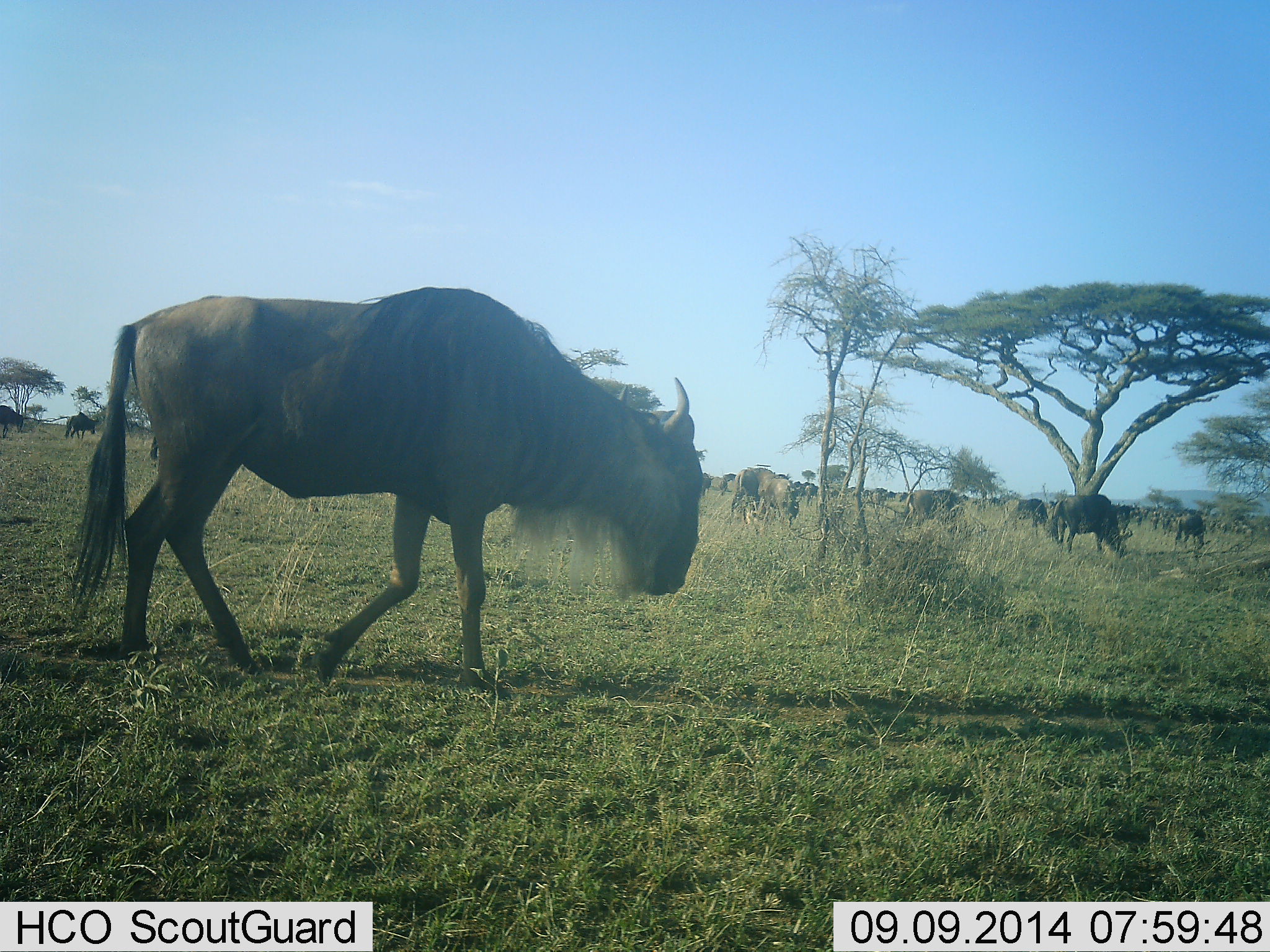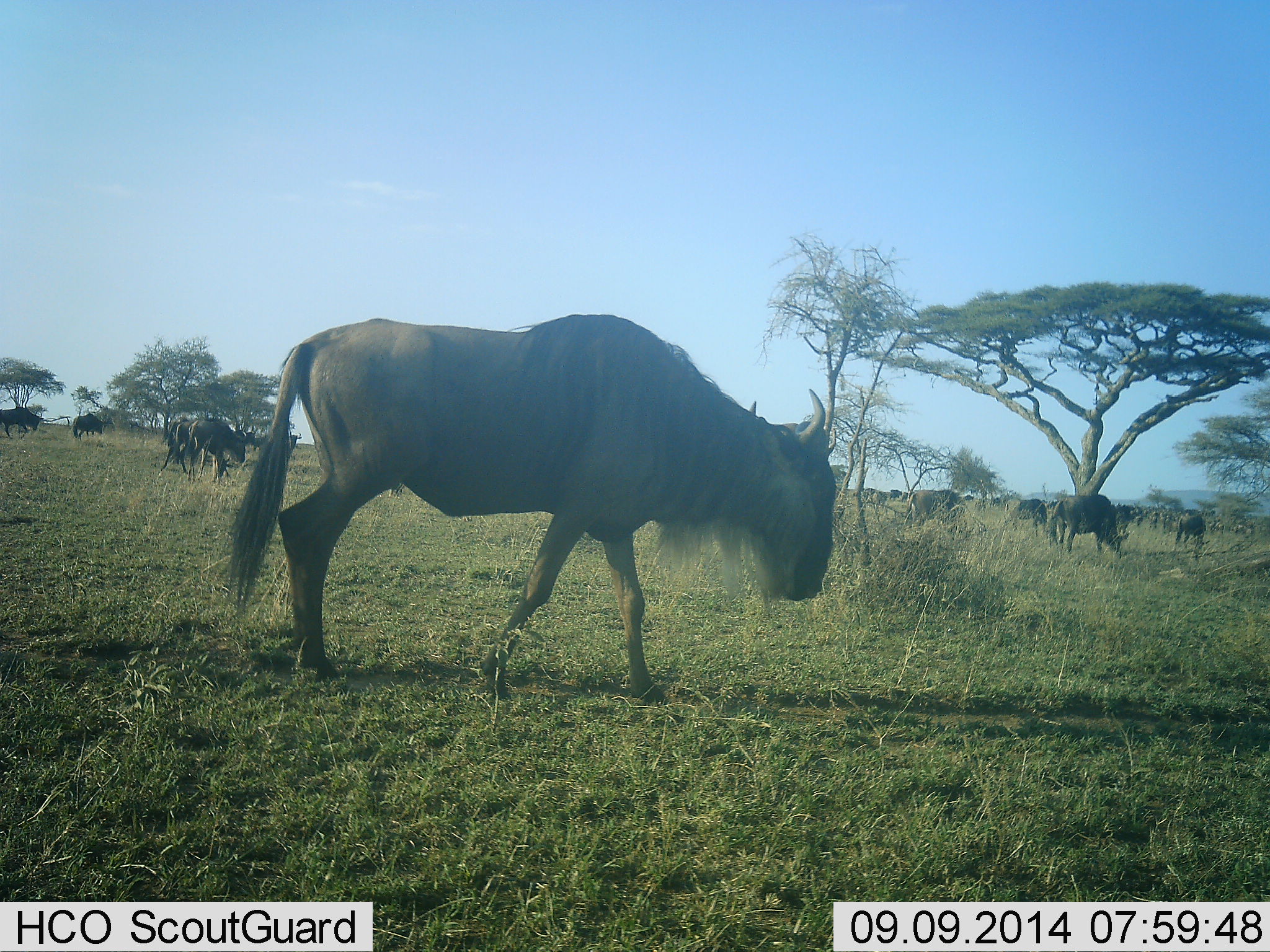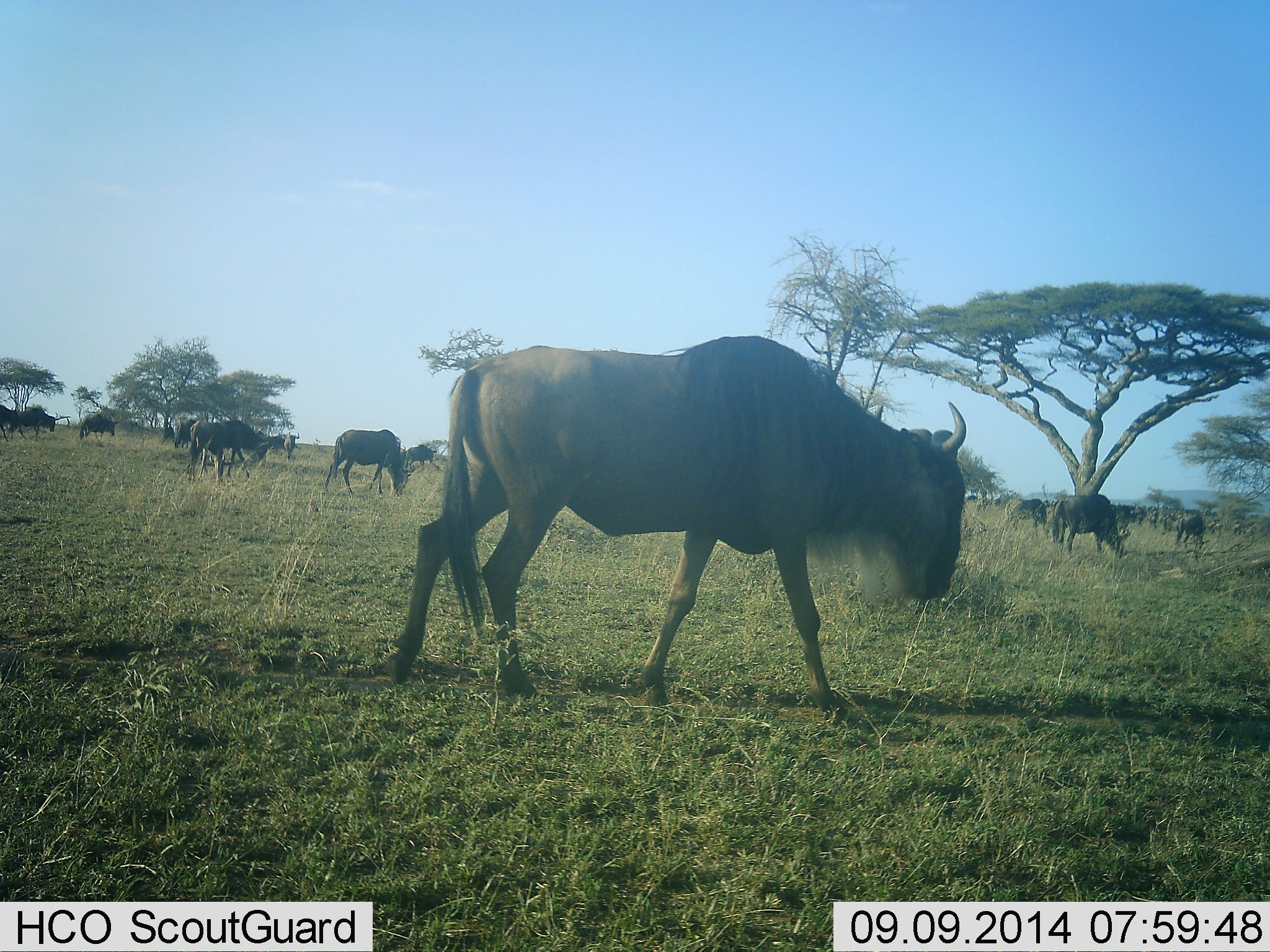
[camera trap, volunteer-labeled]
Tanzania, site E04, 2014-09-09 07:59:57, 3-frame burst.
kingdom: Animalia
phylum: Chordata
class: Mammalia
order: Artiodactyla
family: Bovidae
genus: Connochaetes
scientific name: Connochaetes taurinus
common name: blue wildebeest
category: wildebeest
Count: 11-50.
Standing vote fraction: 40%.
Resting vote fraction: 10%.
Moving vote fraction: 100%.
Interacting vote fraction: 10%.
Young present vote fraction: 0%.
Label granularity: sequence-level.